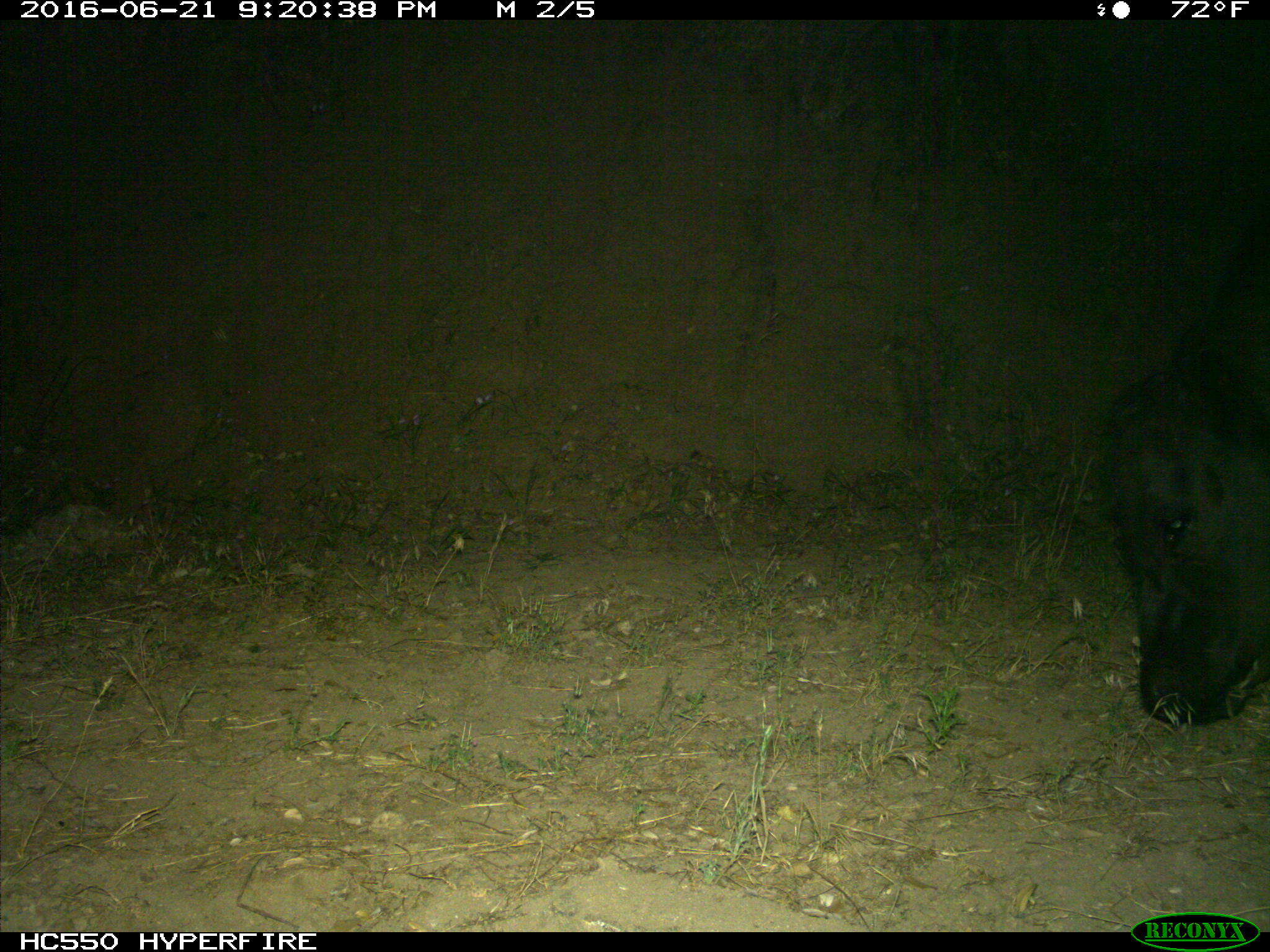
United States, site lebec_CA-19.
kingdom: Animalia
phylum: Chordata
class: Mammalia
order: Artiodactyla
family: Bovidae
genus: Bos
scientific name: Bos taurus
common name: domestic cow